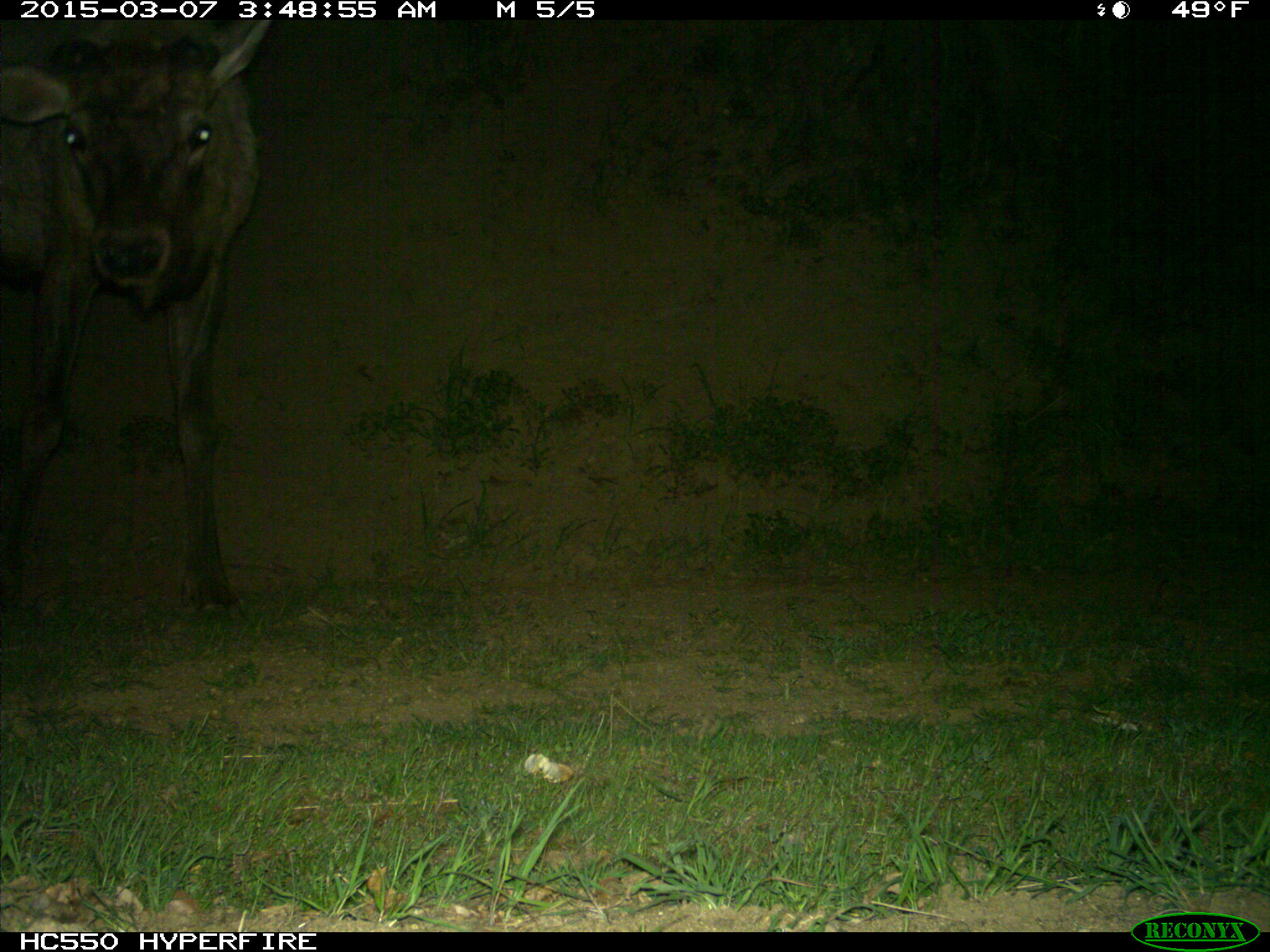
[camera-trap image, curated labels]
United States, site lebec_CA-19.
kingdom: Animalia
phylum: Chordata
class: Mammalia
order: Artiodactyla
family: Cervidae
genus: Cervus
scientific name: Cervus canadensis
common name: elk